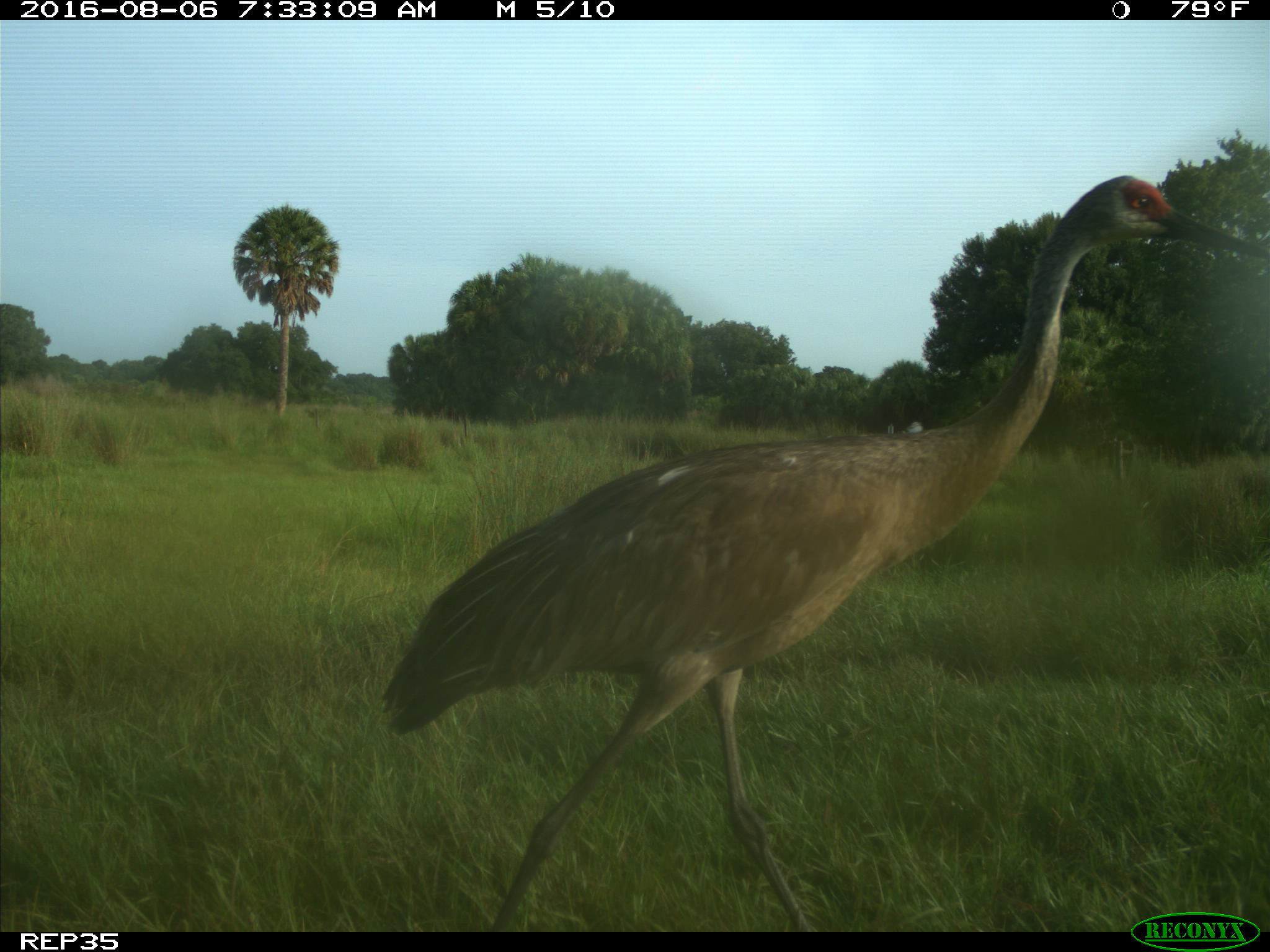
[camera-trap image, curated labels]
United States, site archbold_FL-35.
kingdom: Animalia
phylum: Chordata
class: Aves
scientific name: Aves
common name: birds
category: unidentified bird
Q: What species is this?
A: Unidentified bird (birds) (Aves).